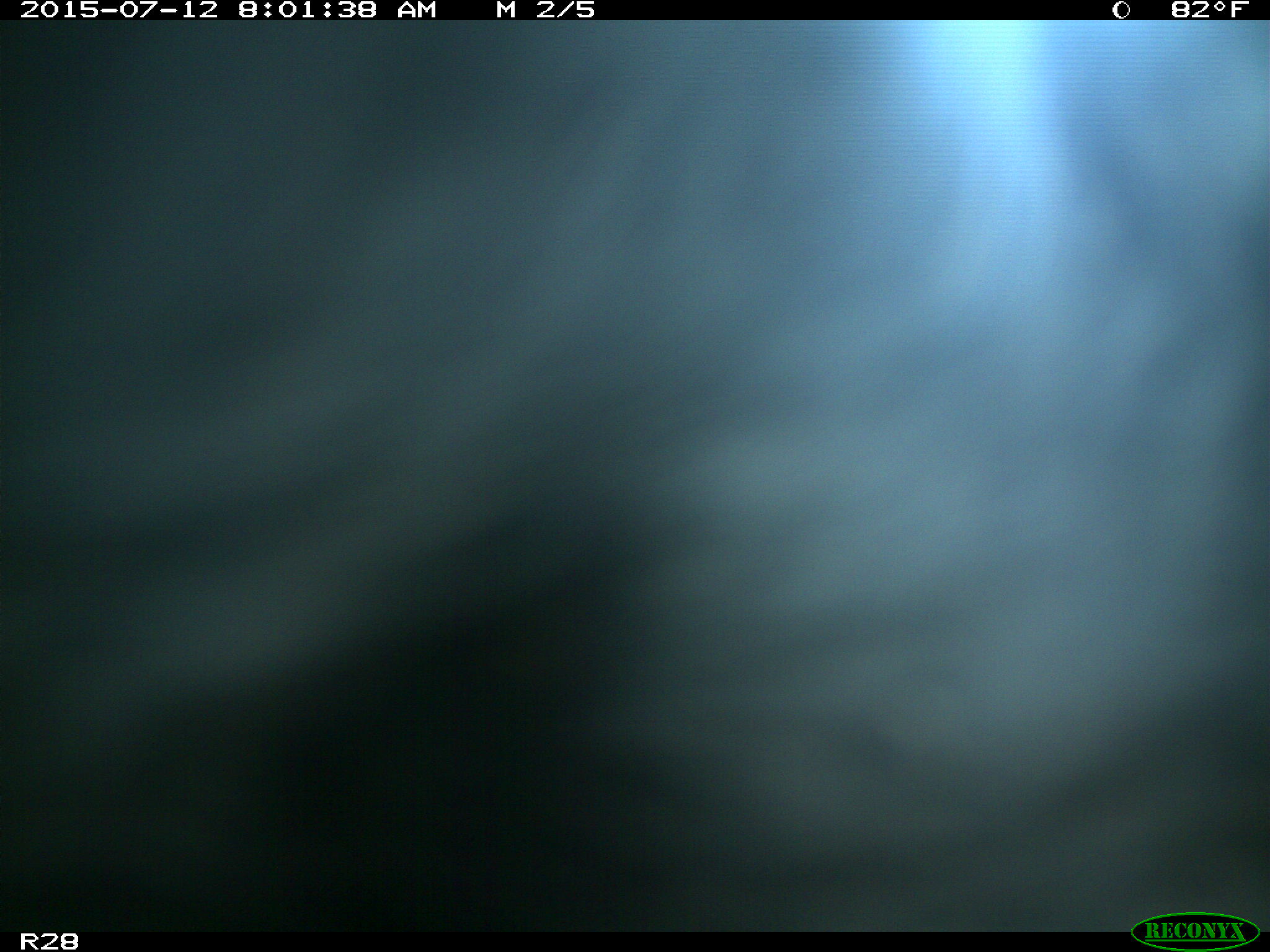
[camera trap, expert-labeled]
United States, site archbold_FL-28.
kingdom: Animalia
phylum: Chordata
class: Mammalia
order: Artiodactyla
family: Bovidae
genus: Bos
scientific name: Bos taurus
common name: domestic cow